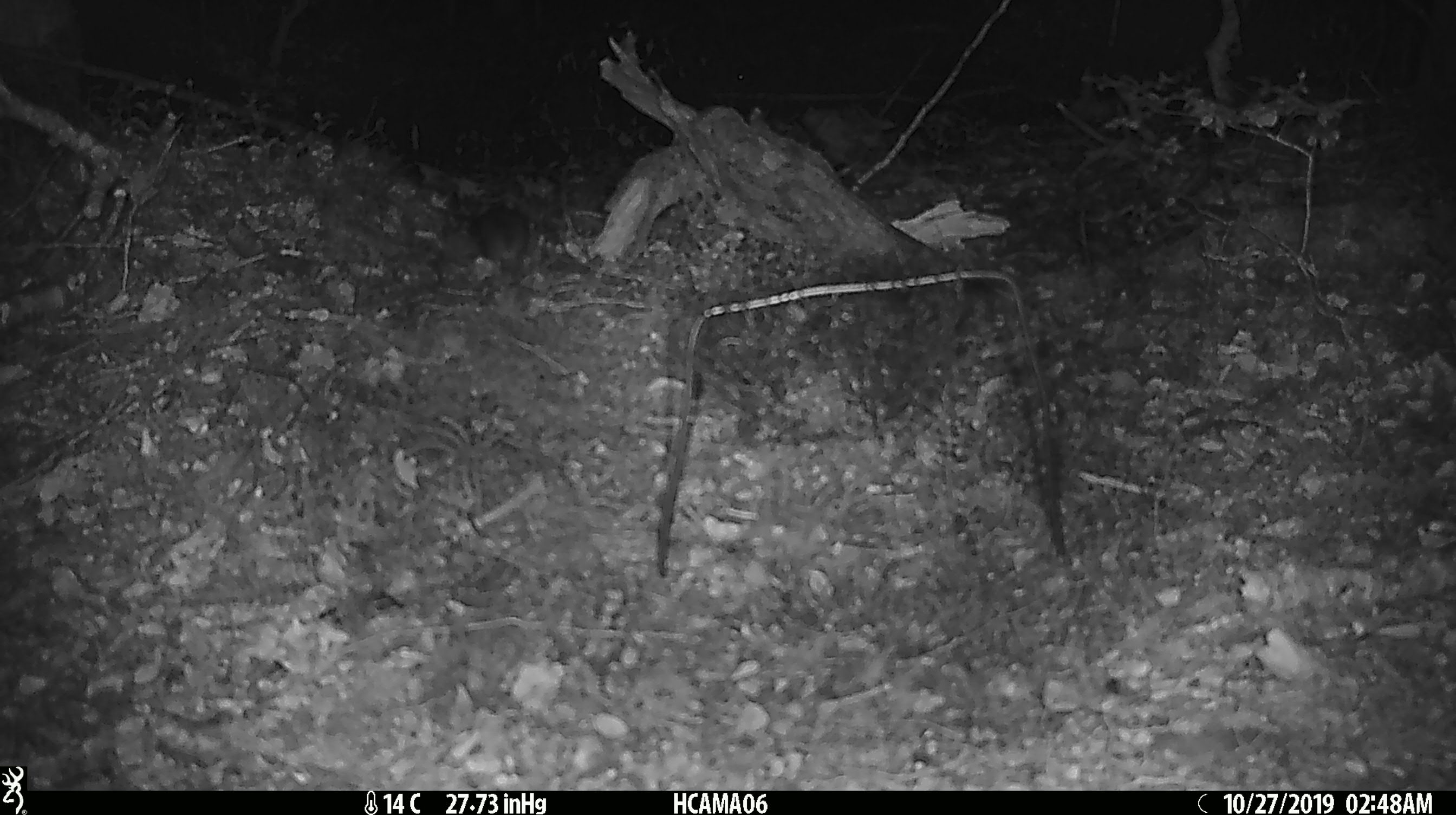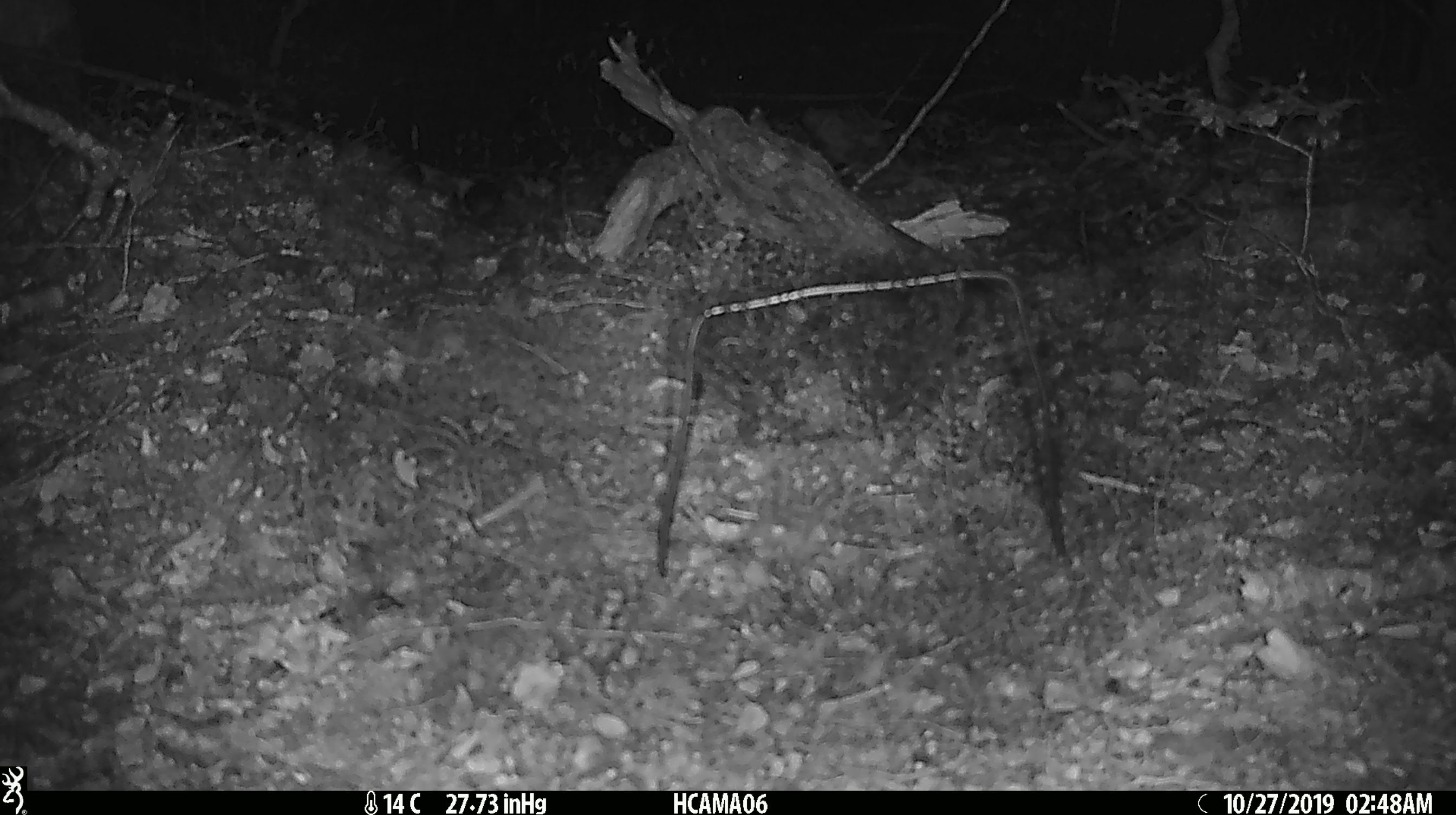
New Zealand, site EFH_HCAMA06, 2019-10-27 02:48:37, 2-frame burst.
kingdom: Animalia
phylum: Chordata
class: Mammalia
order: Rodentia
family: Muridae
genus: Mus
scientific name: Mus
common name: mouse